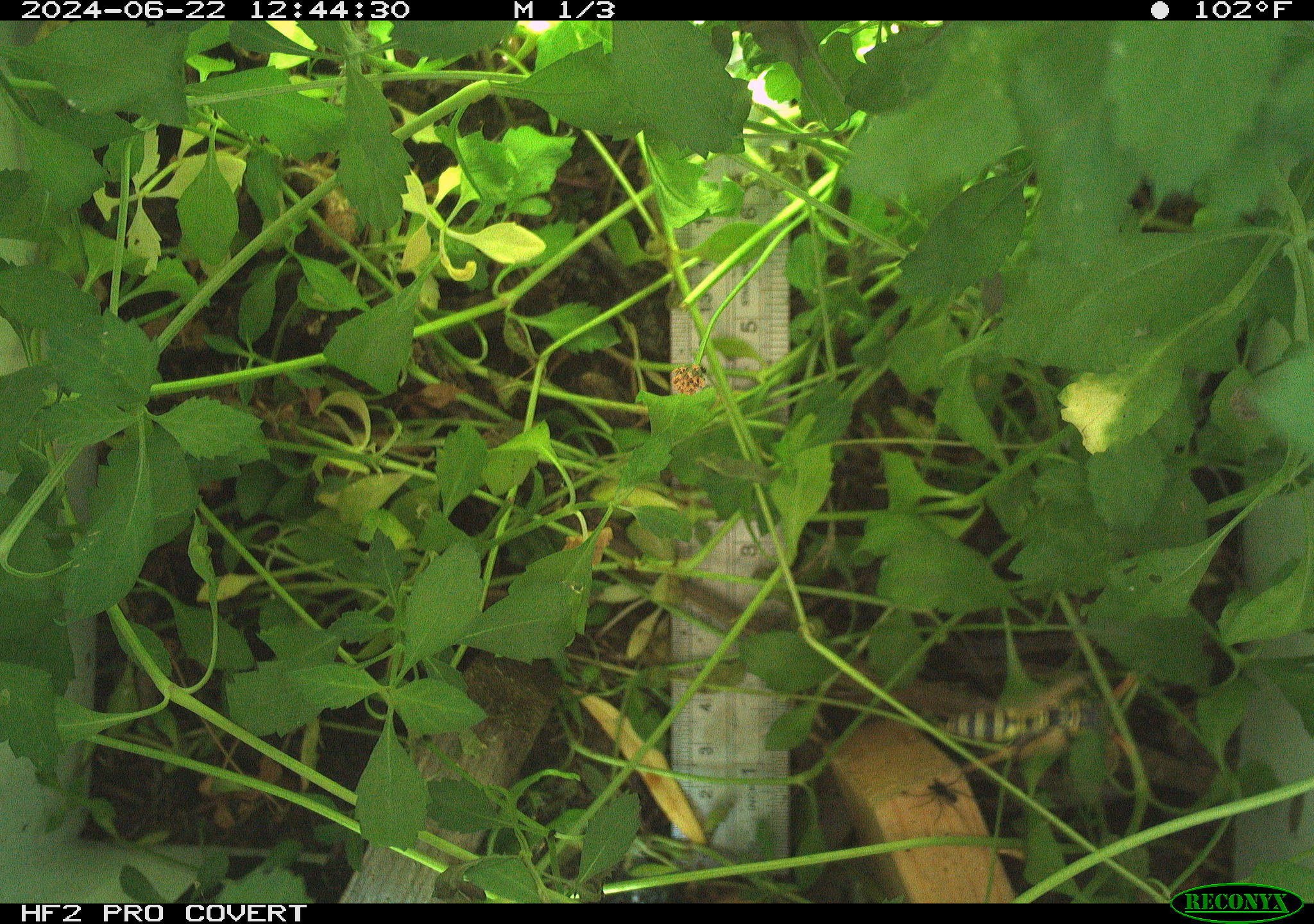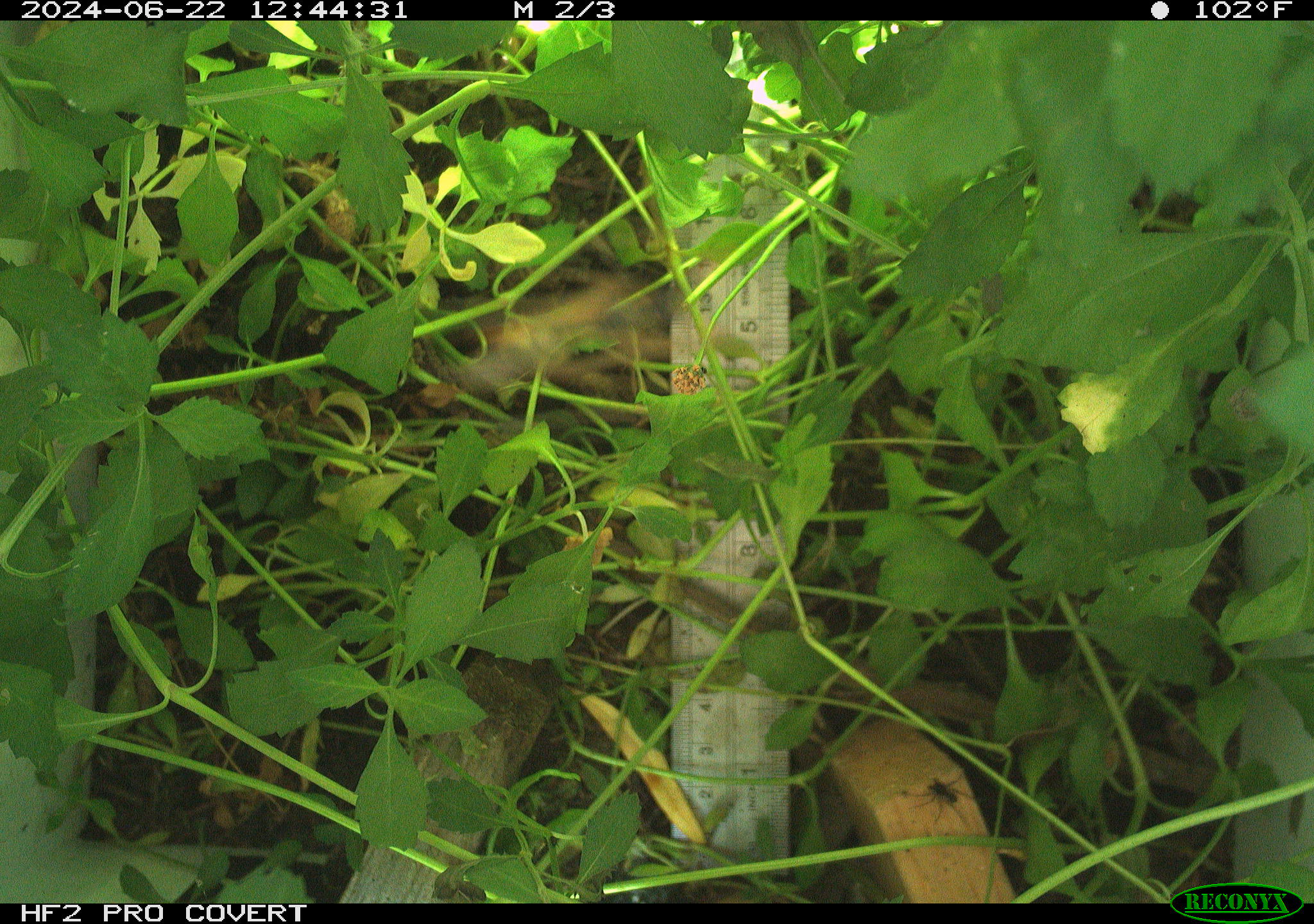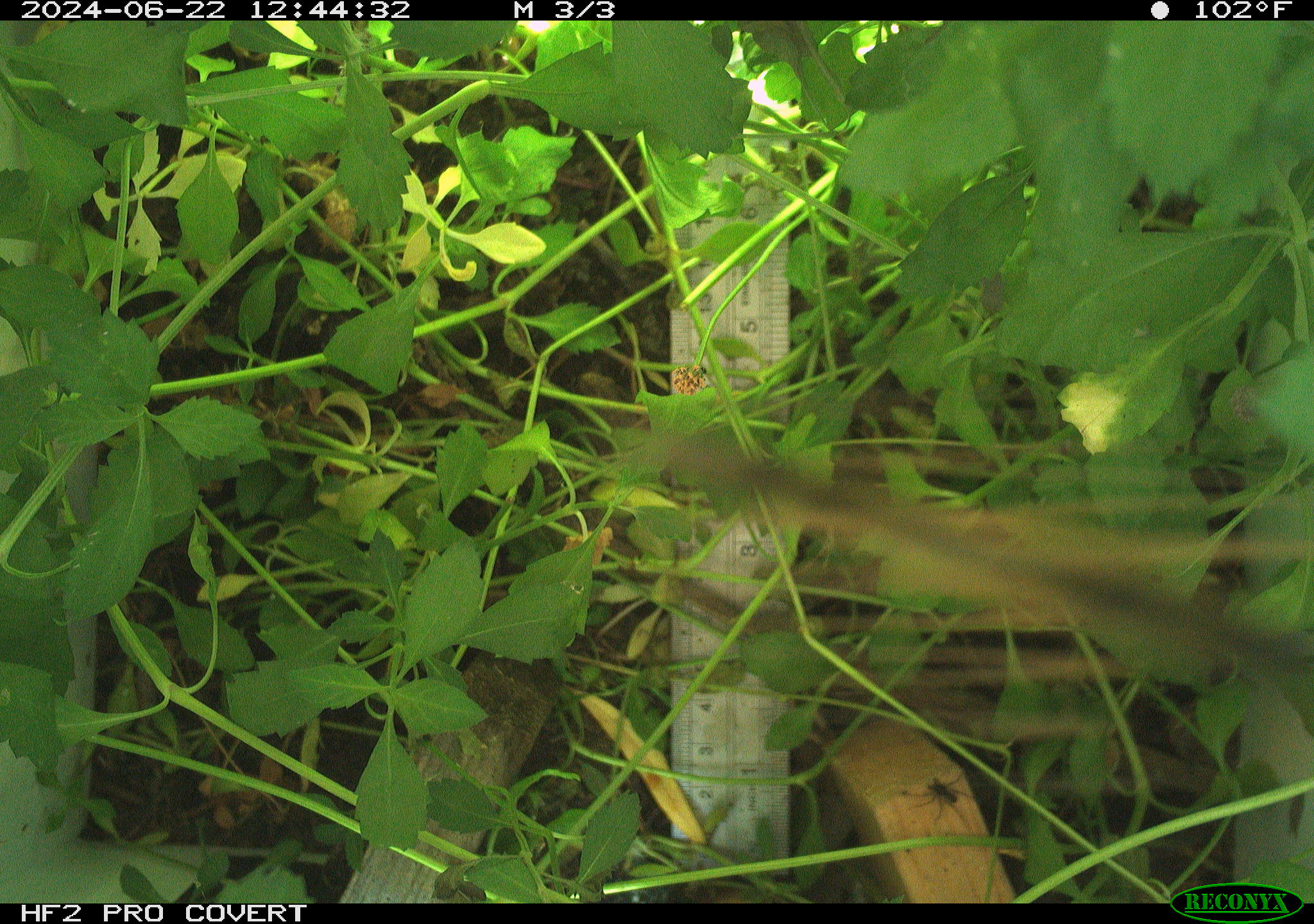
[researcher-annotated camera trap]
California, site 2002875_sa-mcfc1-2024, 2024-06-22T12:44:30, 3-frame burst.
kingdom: Animalia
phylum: Arthropoda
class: Insecta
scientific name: Insecta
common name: insect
Insect (Insecta).